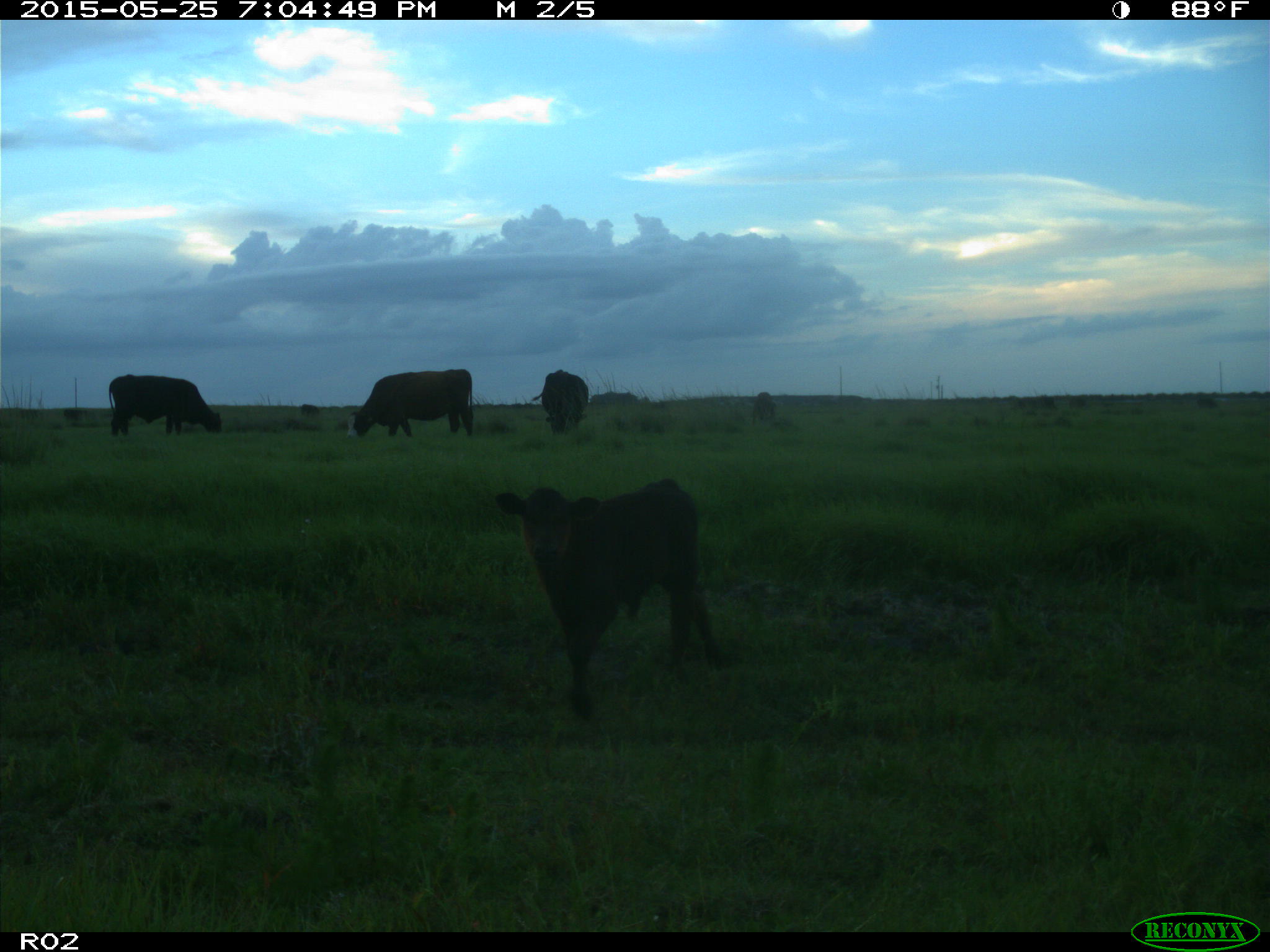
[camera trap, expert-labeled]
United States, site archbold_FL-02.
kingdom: Animalia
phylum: Chordata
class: Mammalia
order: Artiodactyla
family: Bovidae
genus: Bos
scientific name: Bos taurus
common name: domestic cow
Bos taurus (domestic cow).